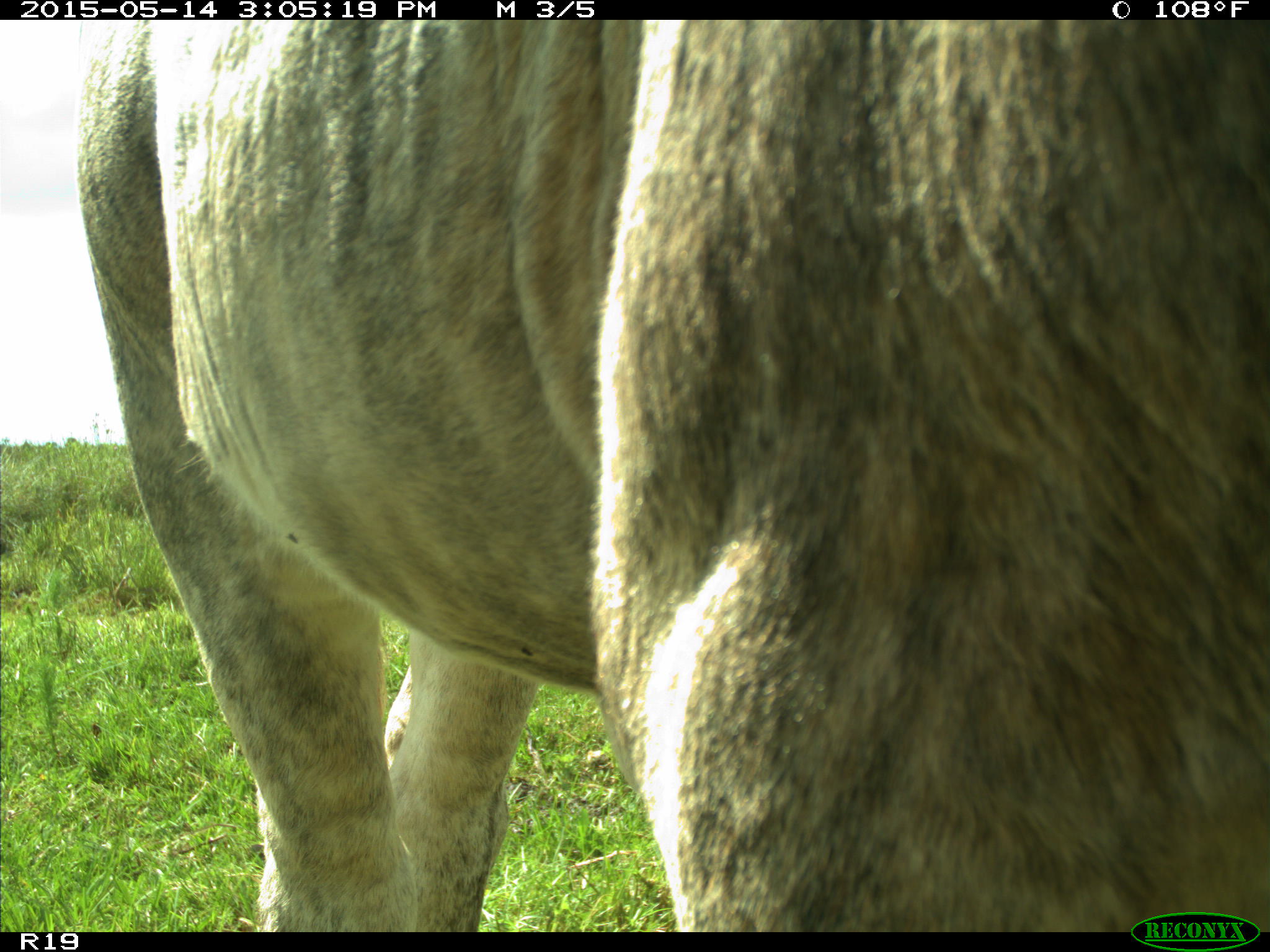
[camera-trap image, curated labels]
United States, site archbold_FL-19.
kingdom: Animalia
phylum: Chordata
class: Mammalia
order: Artiodactyla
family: Bovidae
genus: Bos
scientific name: Bos taurus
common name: domestic cow